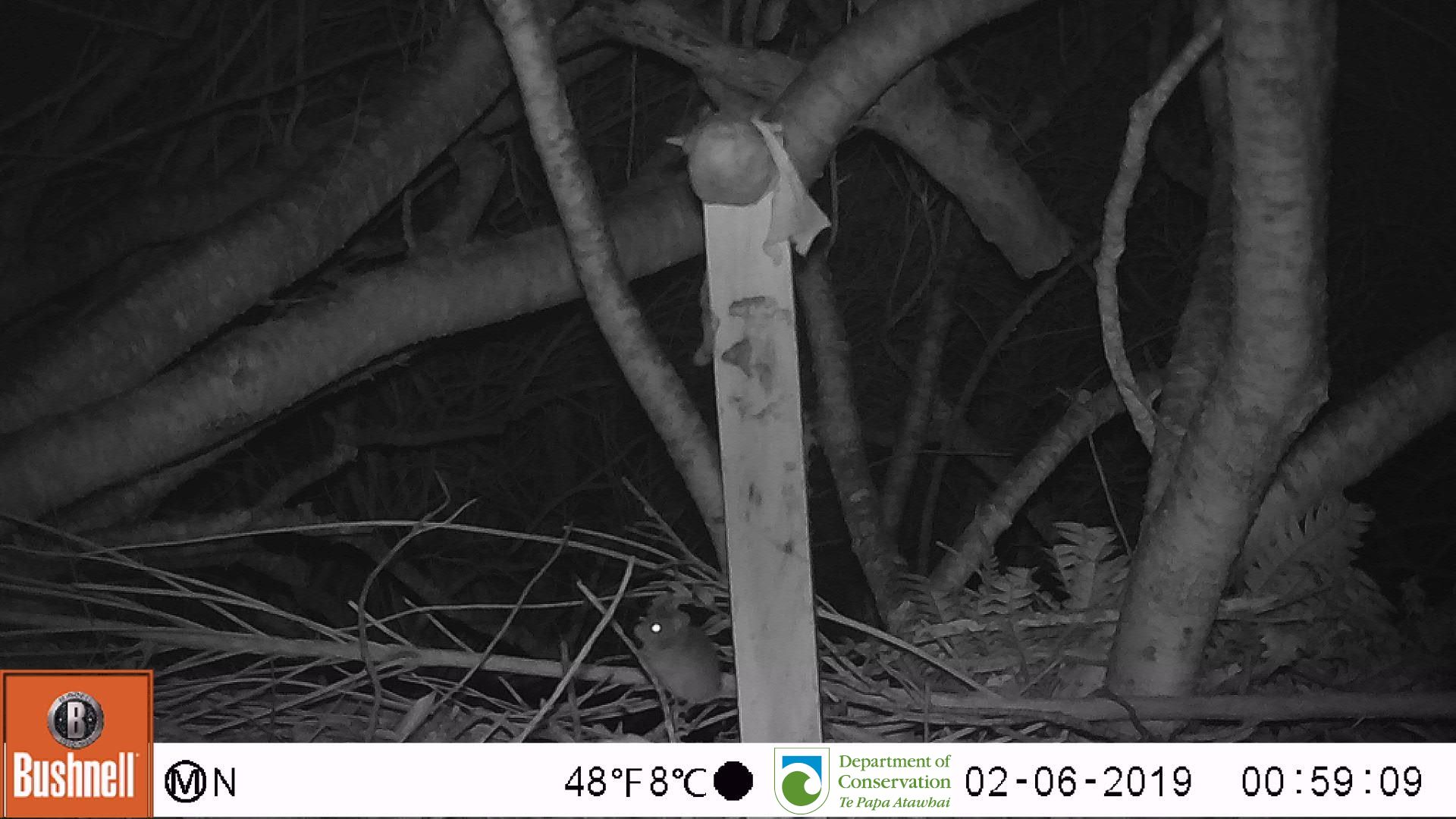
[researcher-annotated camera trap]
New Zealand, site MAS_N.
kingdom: Animalia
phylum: Chordata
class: Mammalia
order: Rodentia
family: Muridae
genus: Mus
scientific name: Mus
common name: mouse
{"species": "mouse (Mus)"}